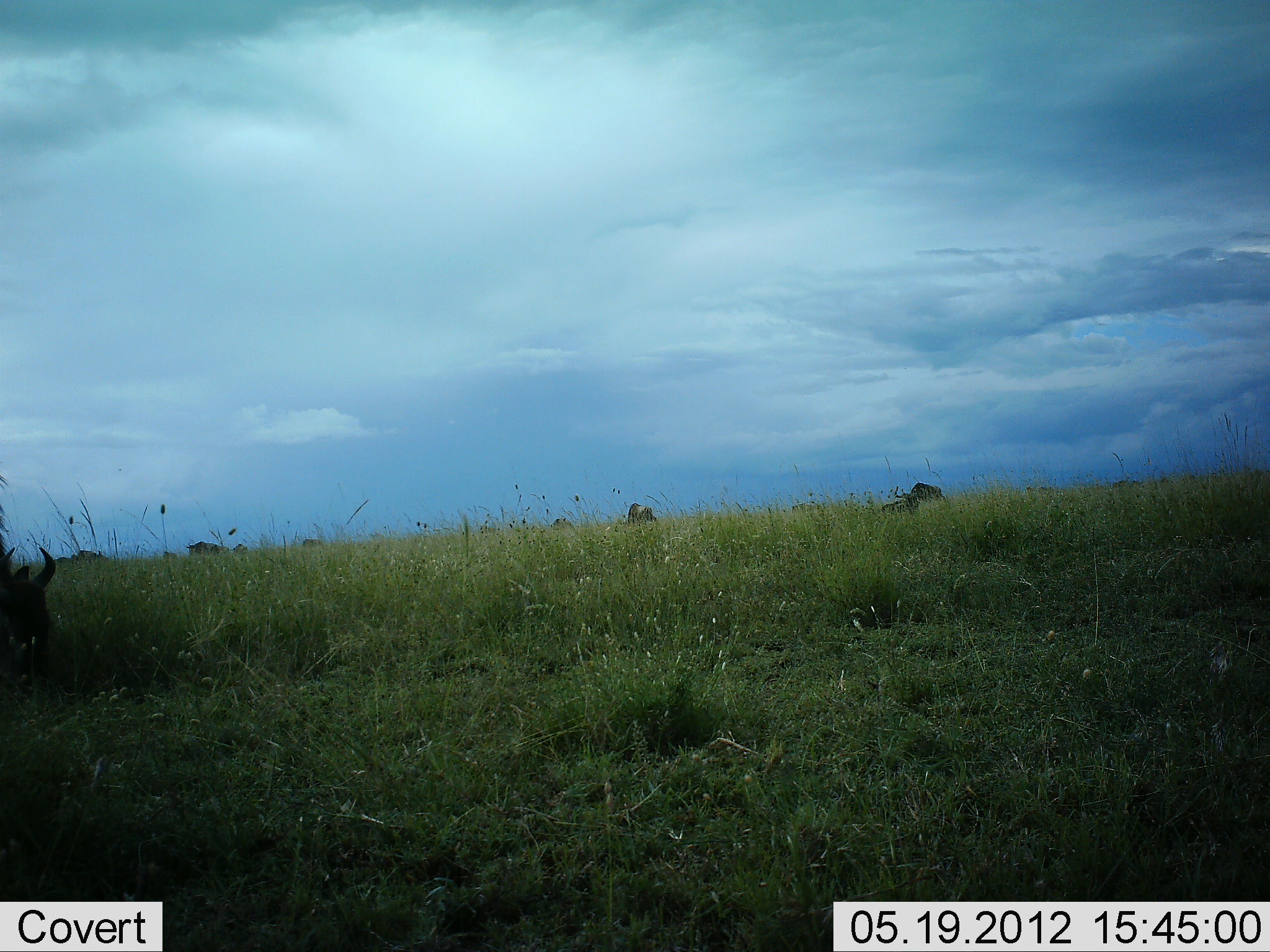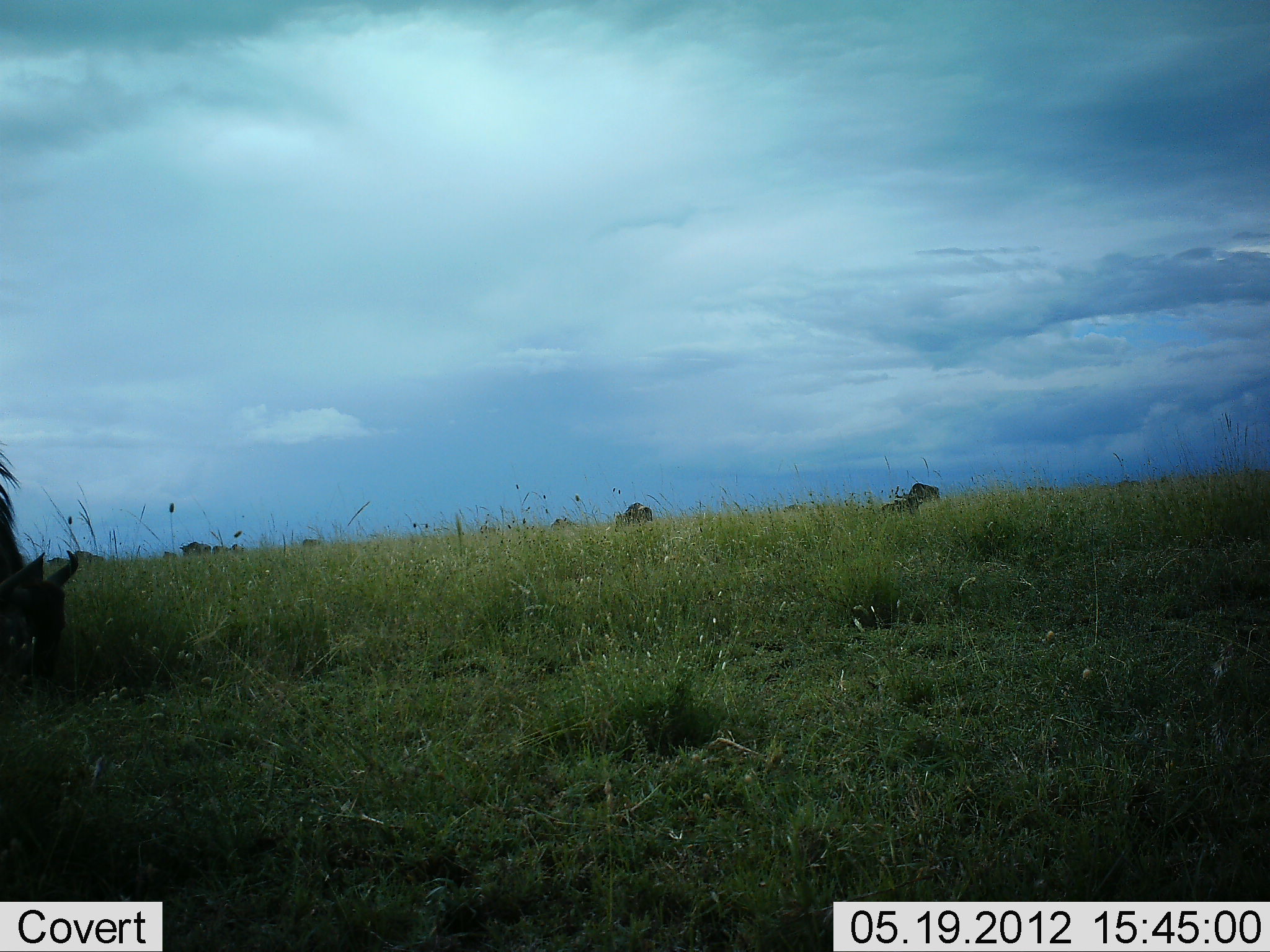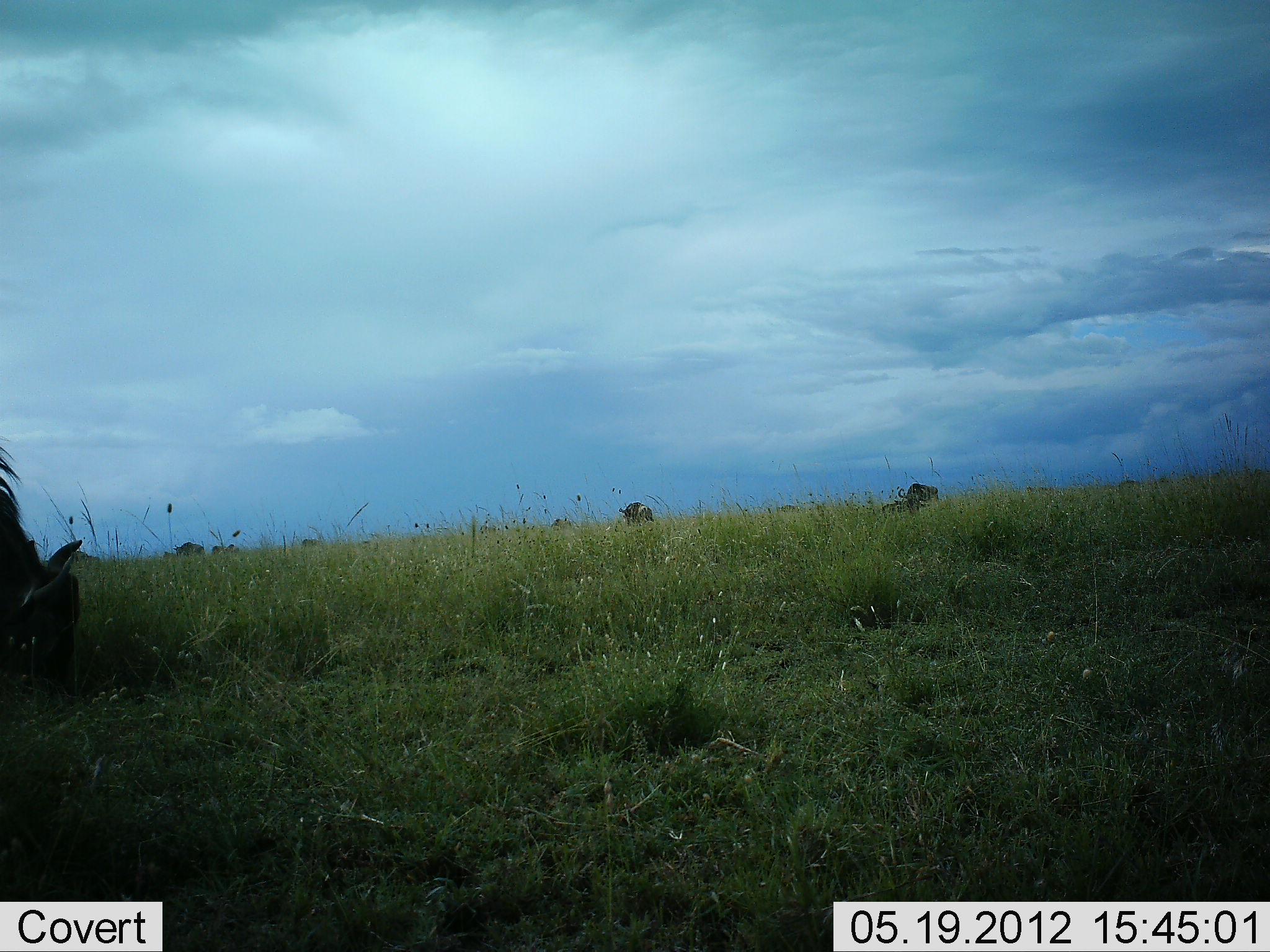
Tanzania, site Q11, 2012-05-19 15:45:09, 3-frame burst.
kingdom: Animalia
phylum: Chordata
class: Mammalia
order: Artiodactyla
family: Bovidae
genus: Connochaetes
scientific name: Connochaetes taurinus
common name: blue wildebeest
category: wildebeest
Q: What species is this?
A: Wildebeest (blue wildebeest) (Connochaetes taurinus).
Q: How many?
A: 11-50.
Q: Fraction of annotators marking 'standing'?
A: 30%.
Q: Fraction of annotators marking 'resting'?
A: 20%.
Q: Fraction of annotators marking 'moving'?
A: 40%.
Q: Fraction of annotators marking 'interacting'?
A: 0%.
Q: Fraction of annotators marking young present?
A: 0%.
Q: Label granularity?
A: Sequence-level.